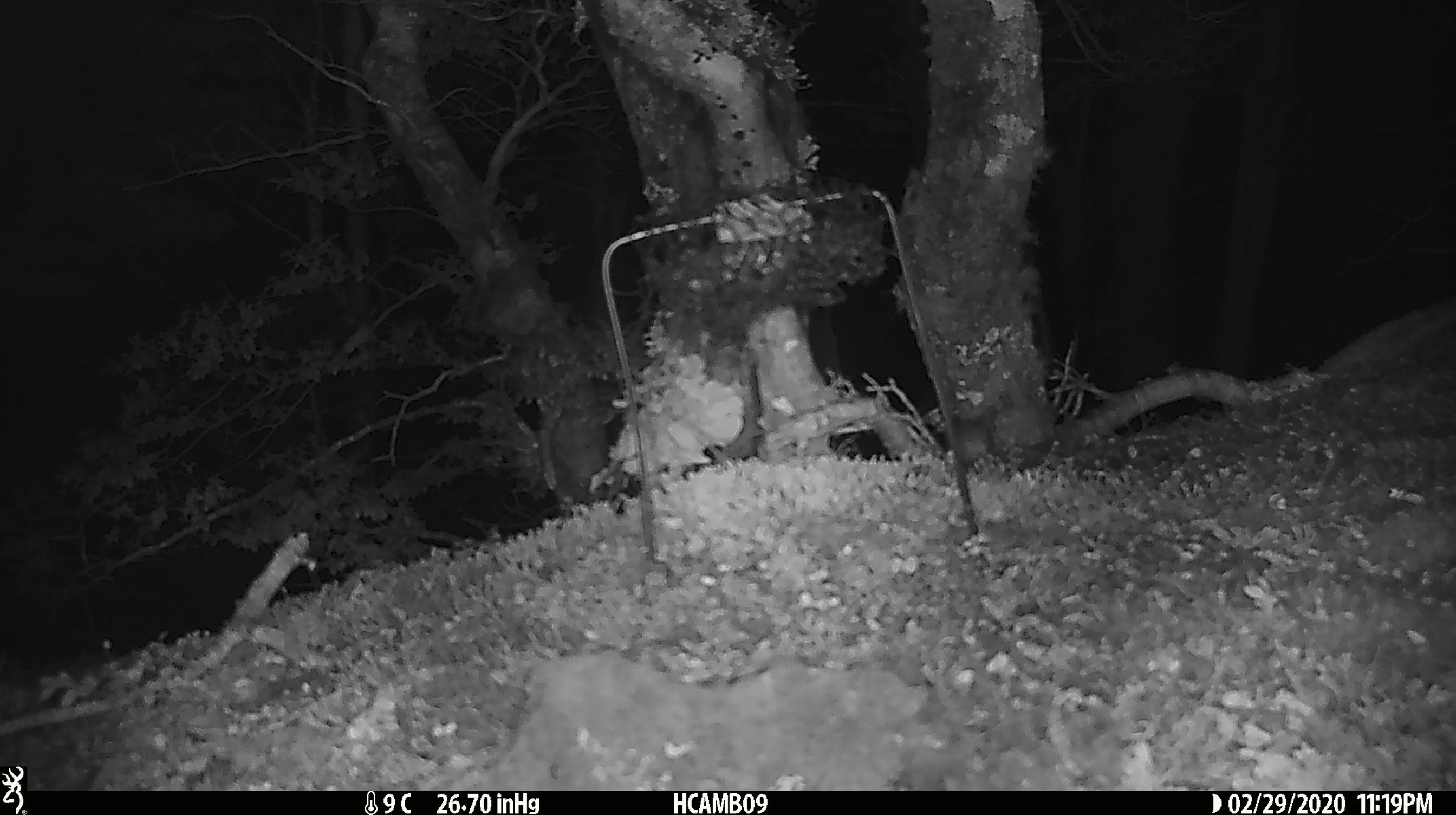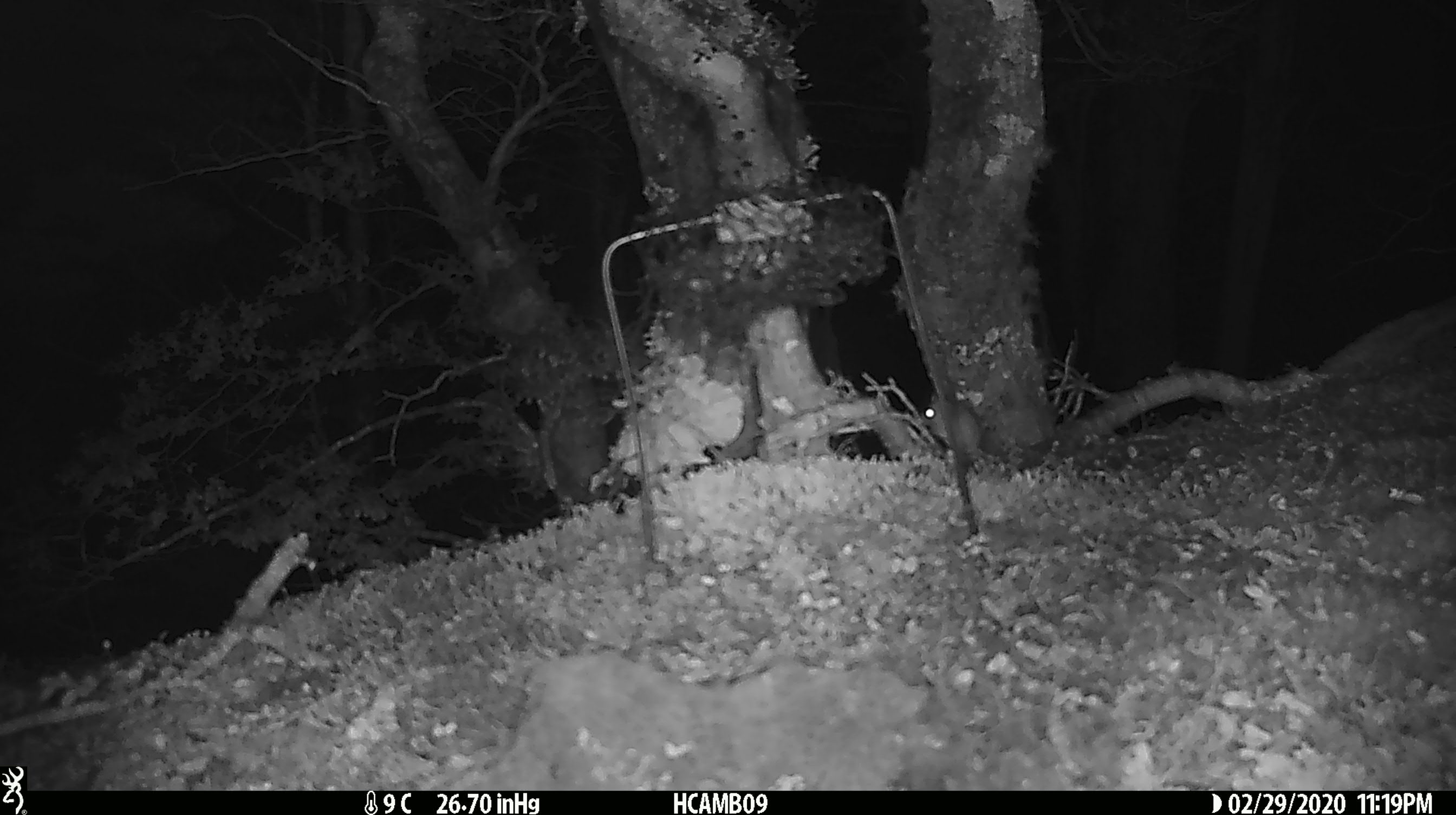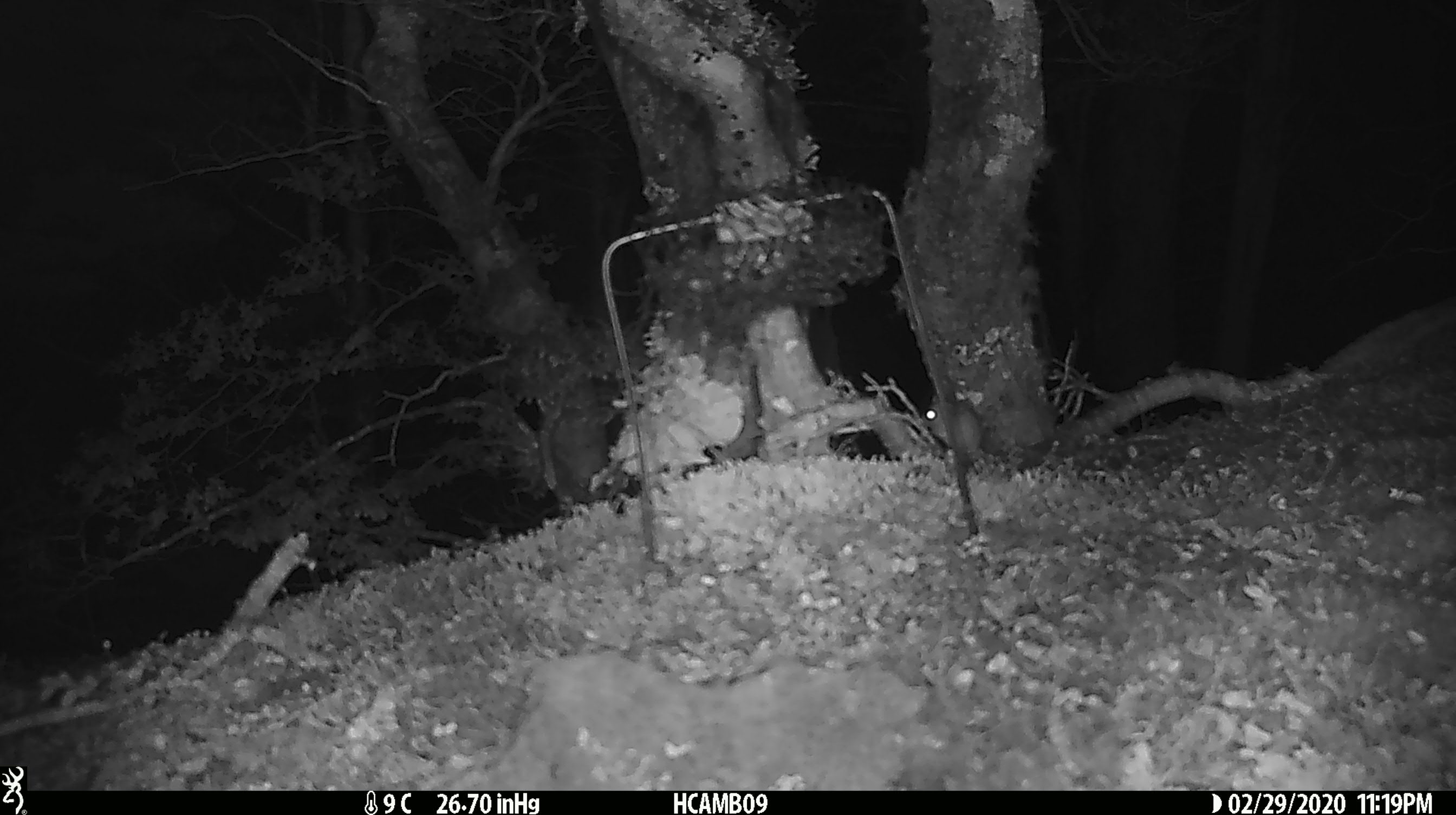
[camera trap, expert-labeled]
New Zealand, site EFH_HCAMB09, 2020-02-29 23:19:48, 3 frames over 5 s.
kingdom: Animalia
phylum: Chordata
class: Mammalia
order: Rodentia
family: Muridae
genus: Mus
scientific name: Mus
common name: mouse